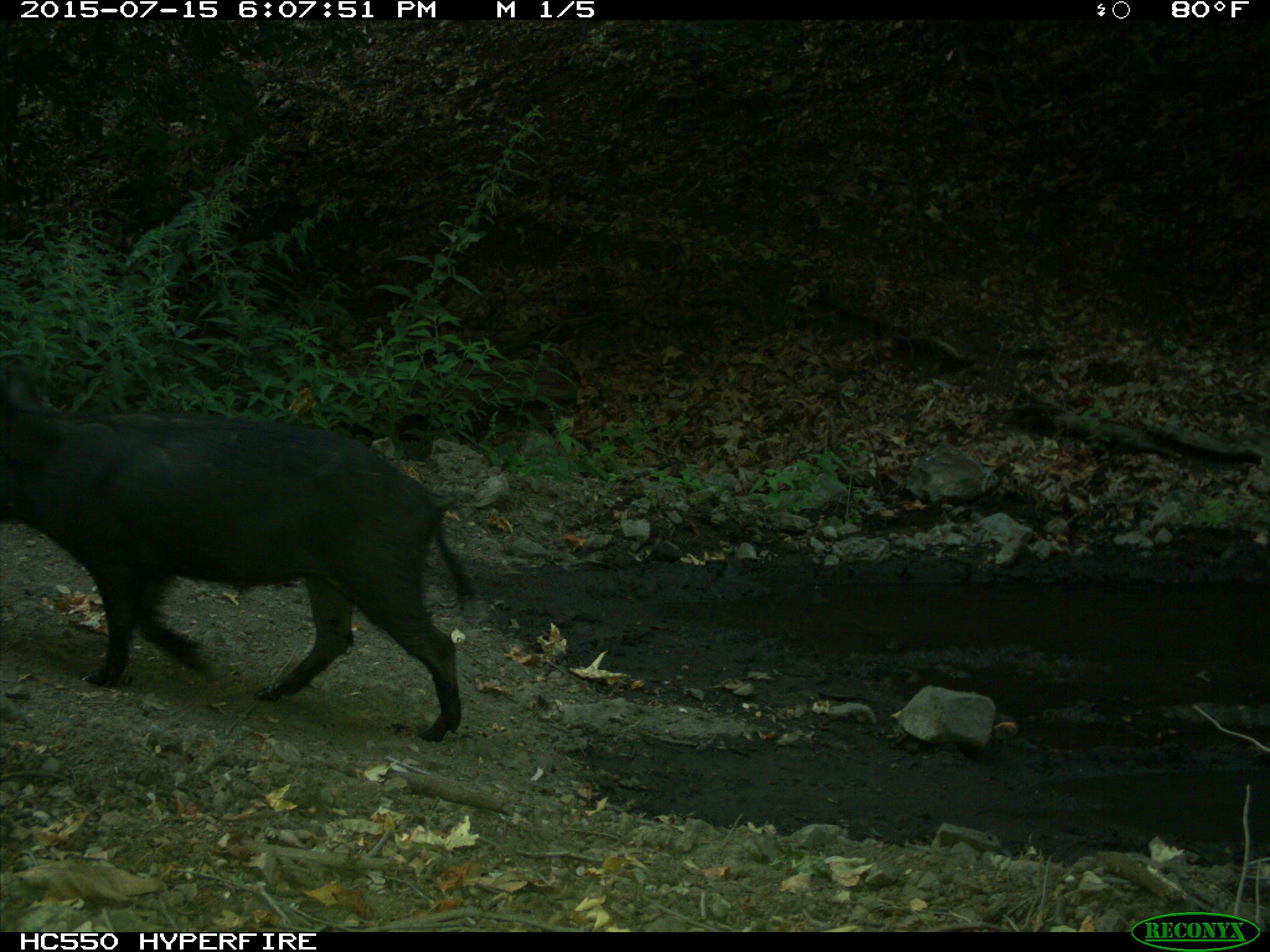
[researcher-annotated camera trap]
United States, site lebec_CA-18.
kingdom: Animalia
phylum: Chordata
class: Mammalia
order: Artiodactyla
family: Suidae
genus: Sus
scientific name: Sus scrofa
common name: wild boar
Sus scrofa (wild boar).